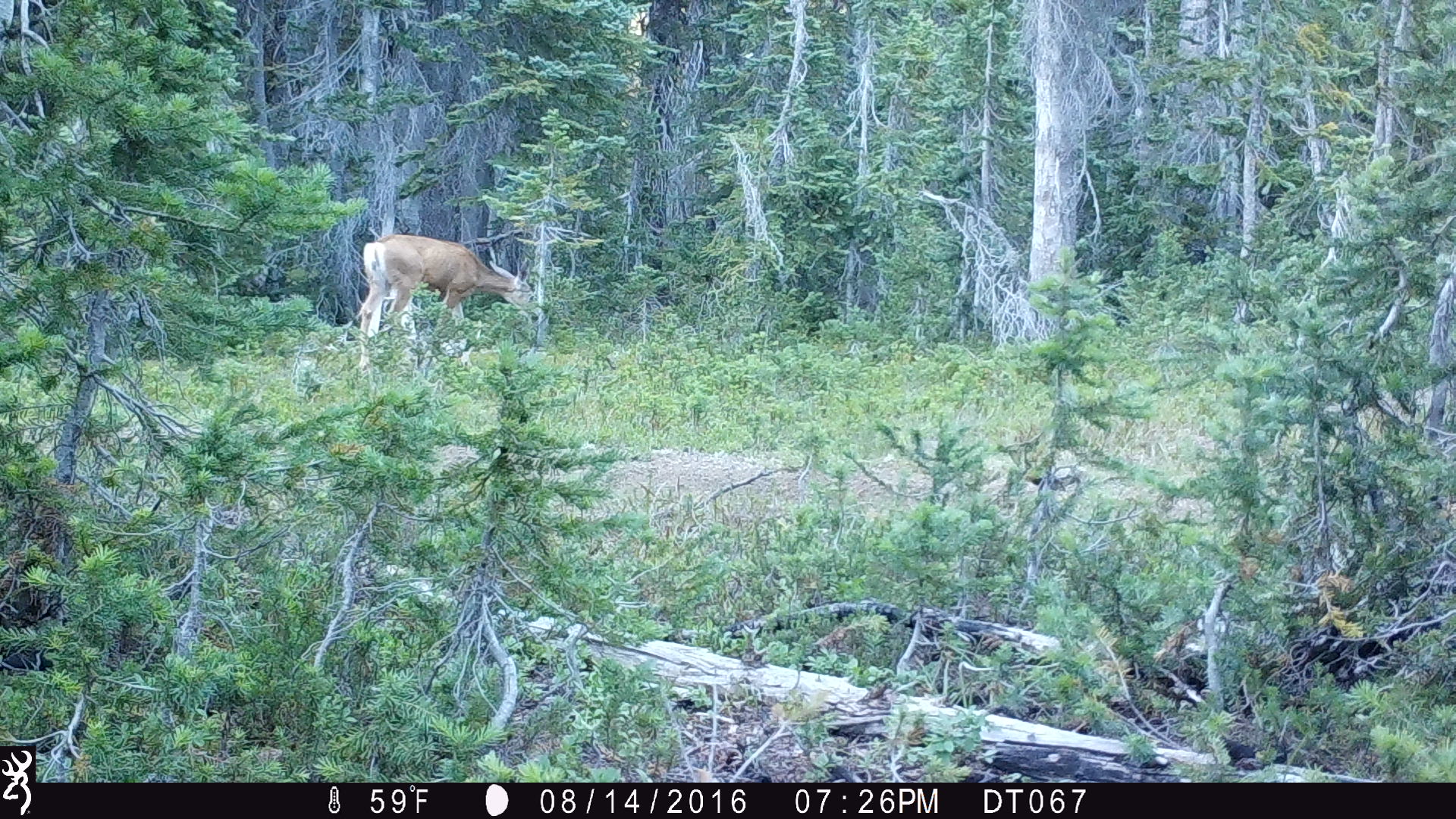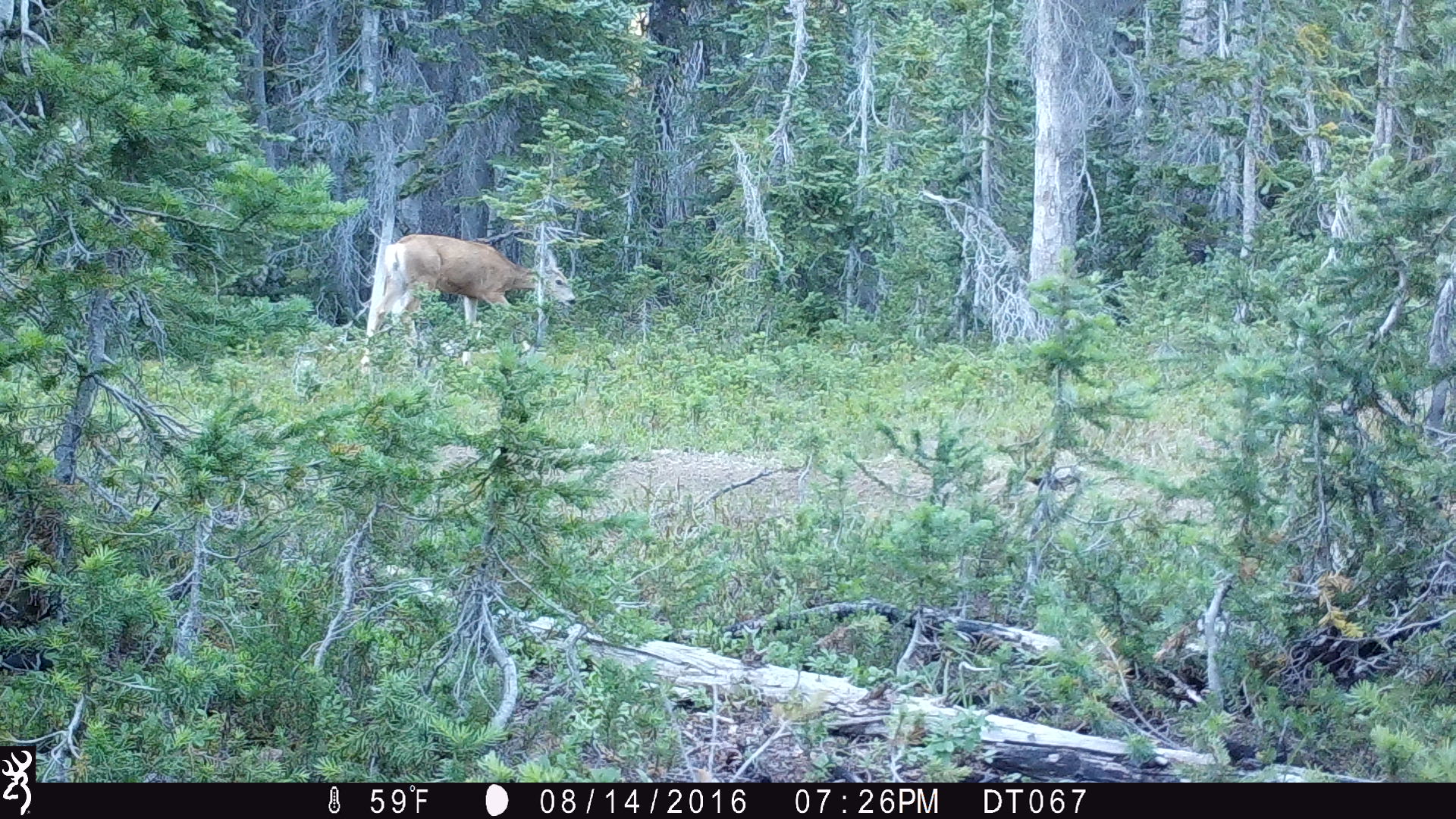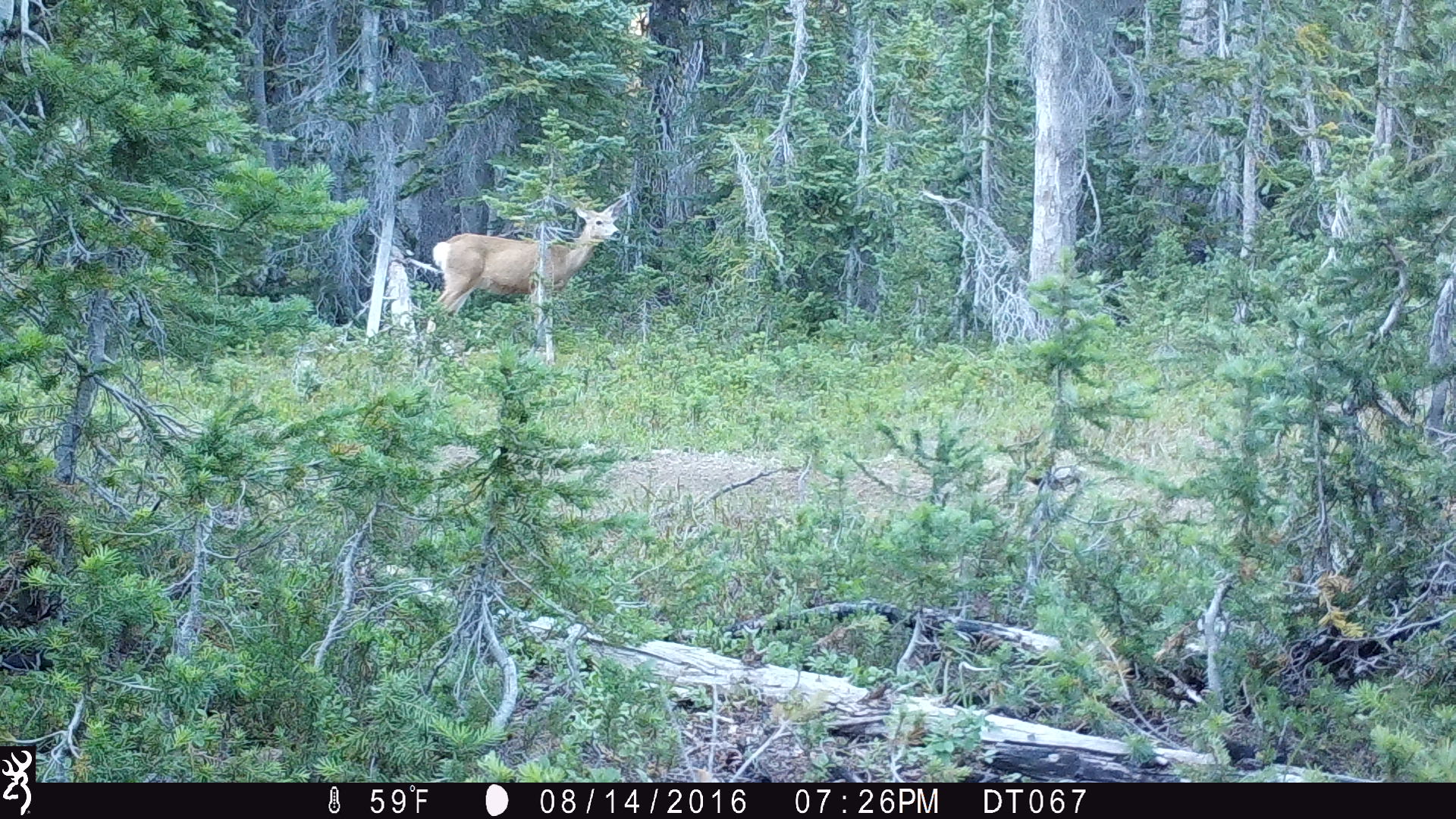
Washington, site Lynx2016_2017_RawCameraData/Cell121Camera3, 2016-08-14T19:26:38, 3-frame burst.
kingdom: Animalia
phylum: Chordata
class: Mammalia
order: Artiodactyla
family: Cervidae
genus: Odocoileus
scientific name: Odocoileus hemionus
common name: mule deer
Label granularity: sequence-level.